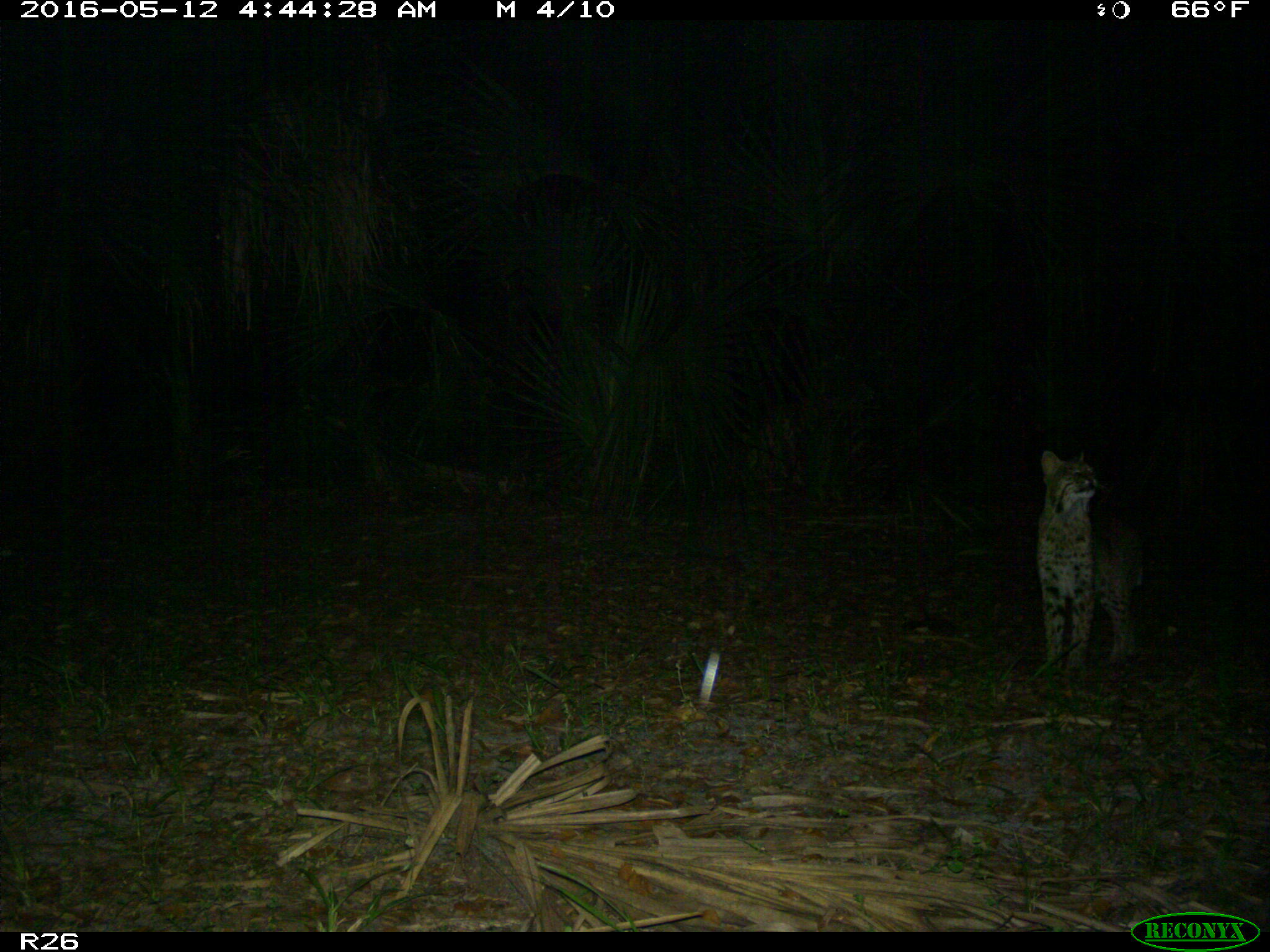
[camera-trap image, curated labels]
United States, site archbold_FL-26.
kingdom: Animalia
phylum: Chordata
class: Mammalia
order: Carnivora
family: Felidae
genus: Lynx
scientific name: Lynx rufus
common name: bobcat